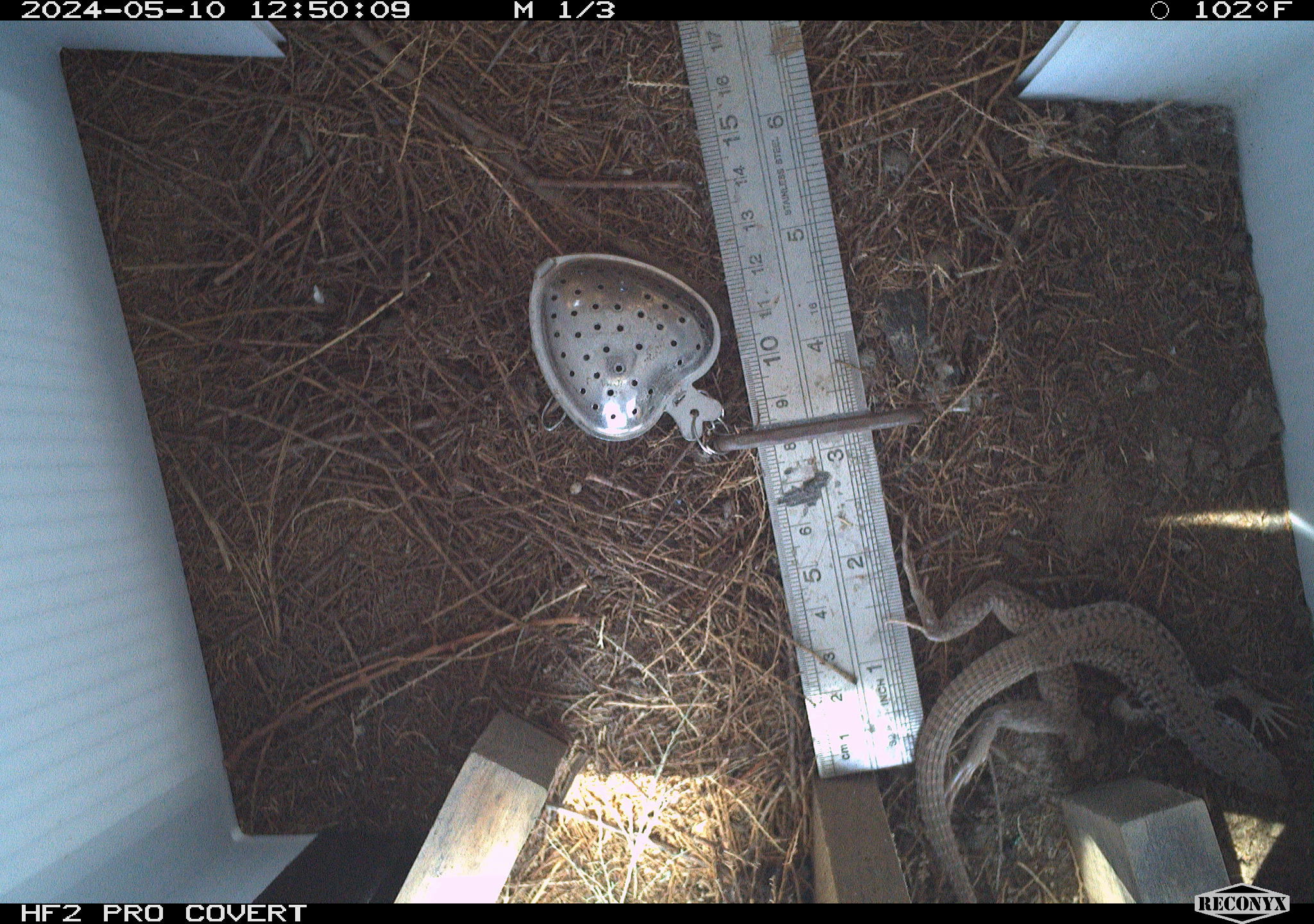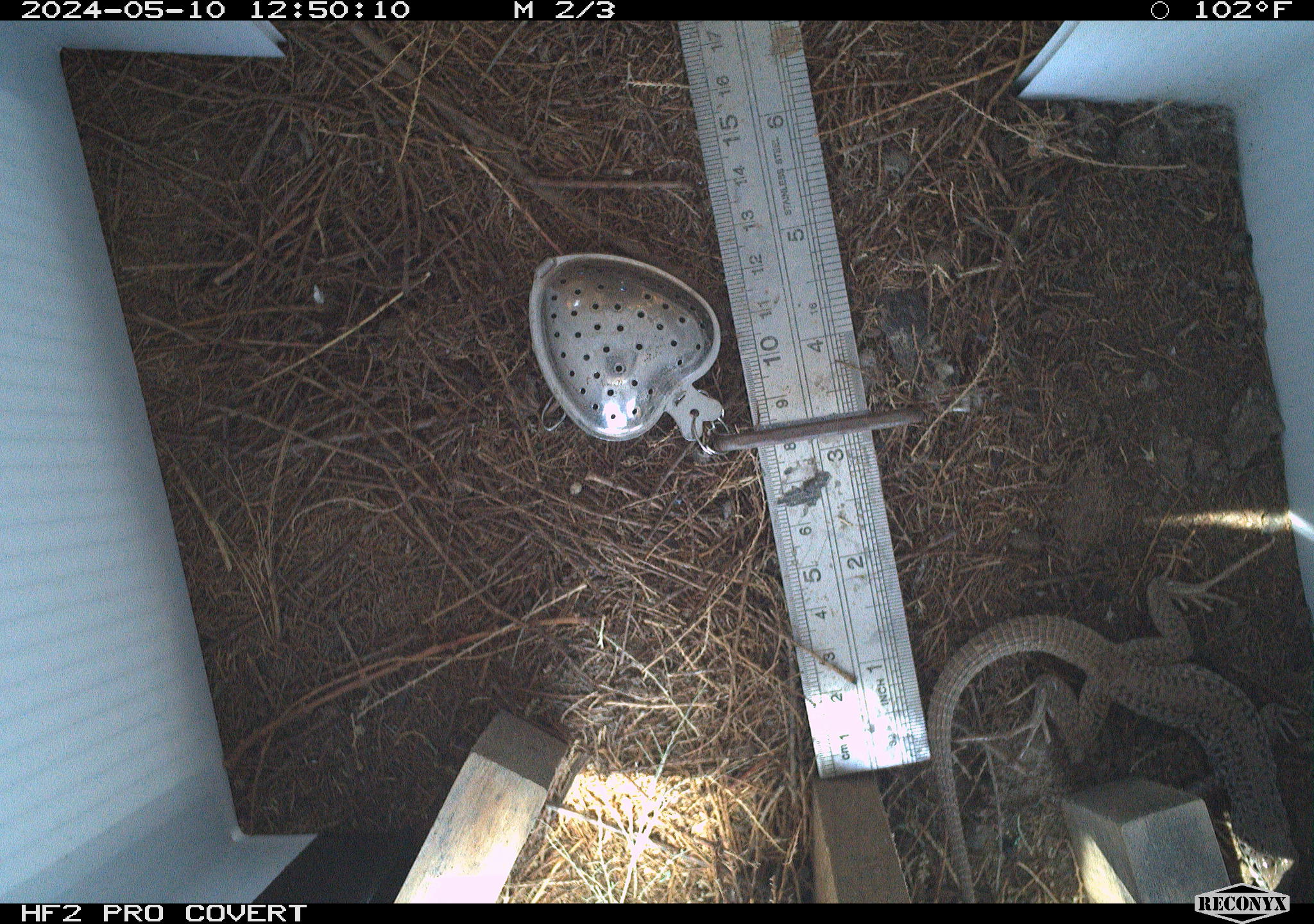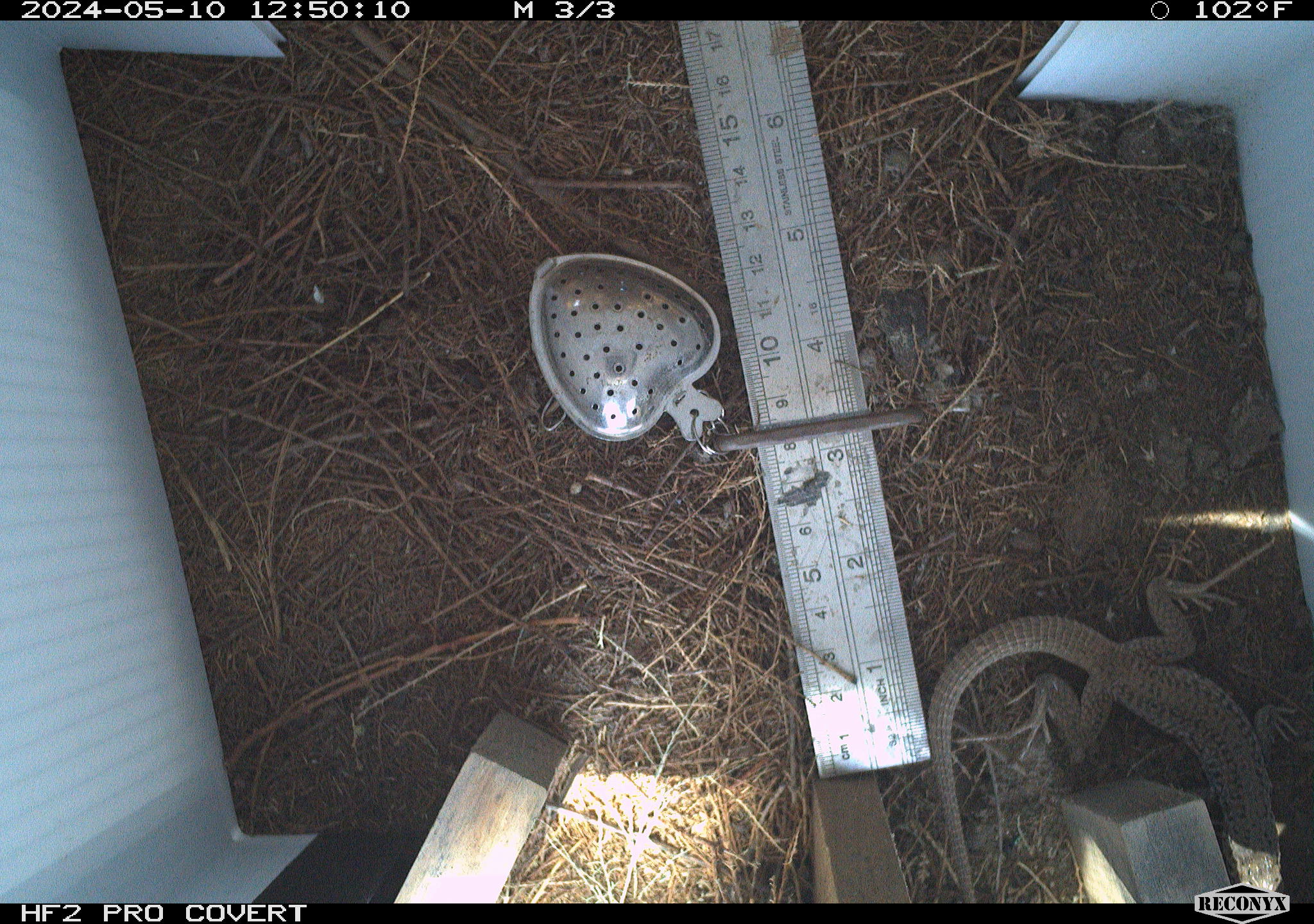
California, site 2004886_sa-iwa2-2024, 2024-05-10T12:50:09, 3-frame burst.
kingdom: Animalia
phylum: Chordata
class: Reptilia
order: Squamata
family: Teiidae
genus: Aspidoscelis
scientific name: Aspidoscelis tigris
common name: western whiptail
Western whiptail (Aspidoscelis tigris).